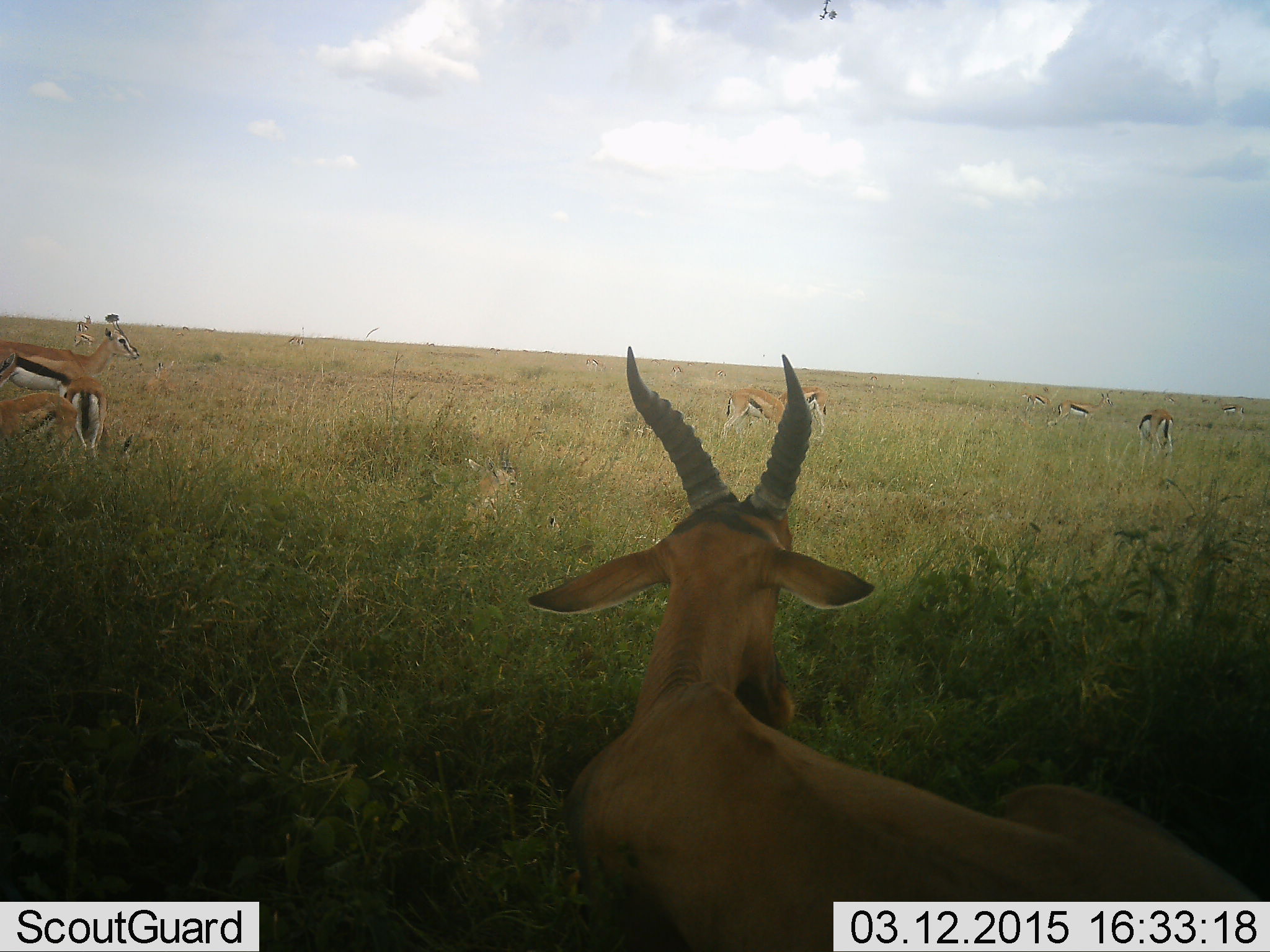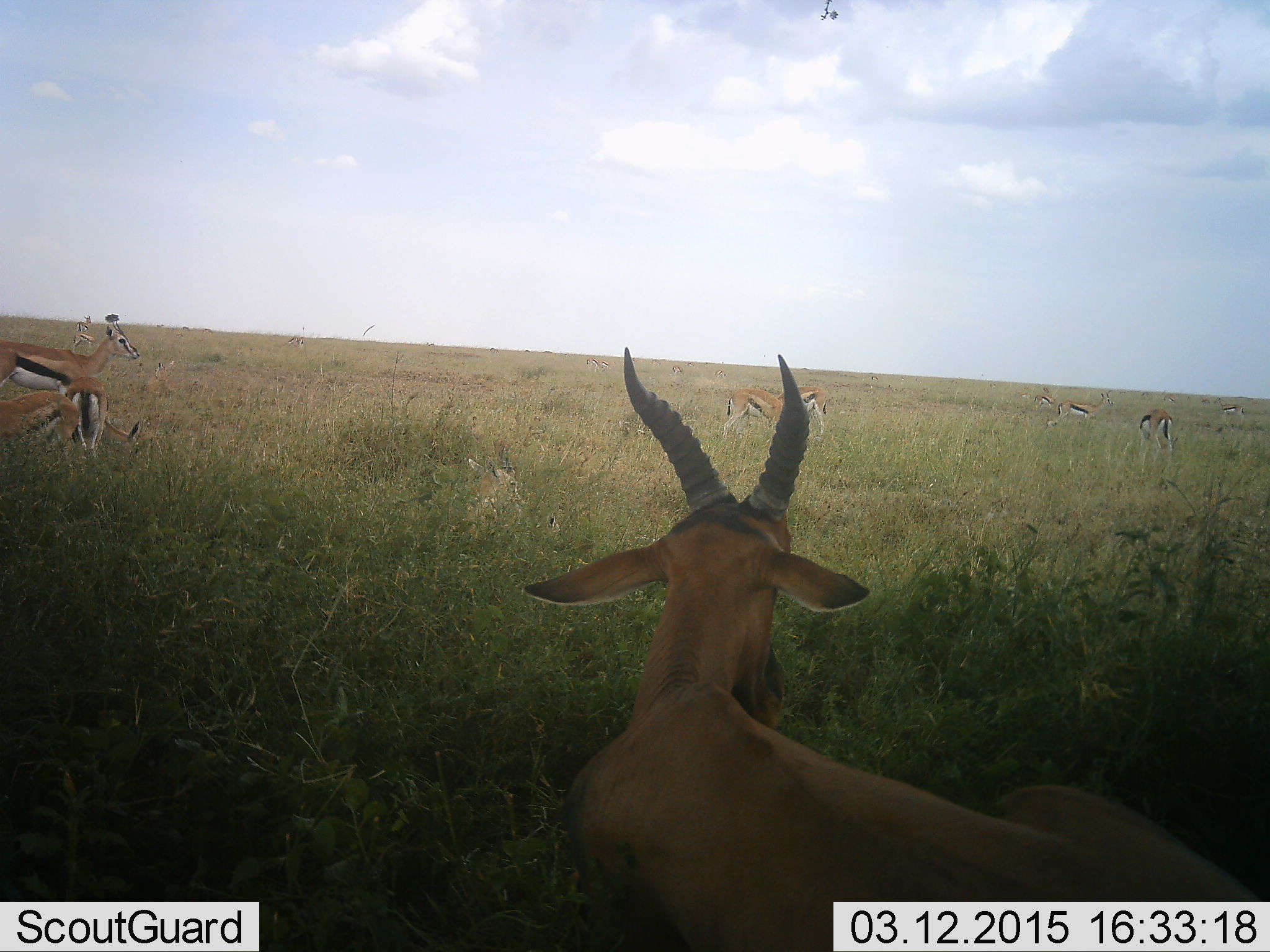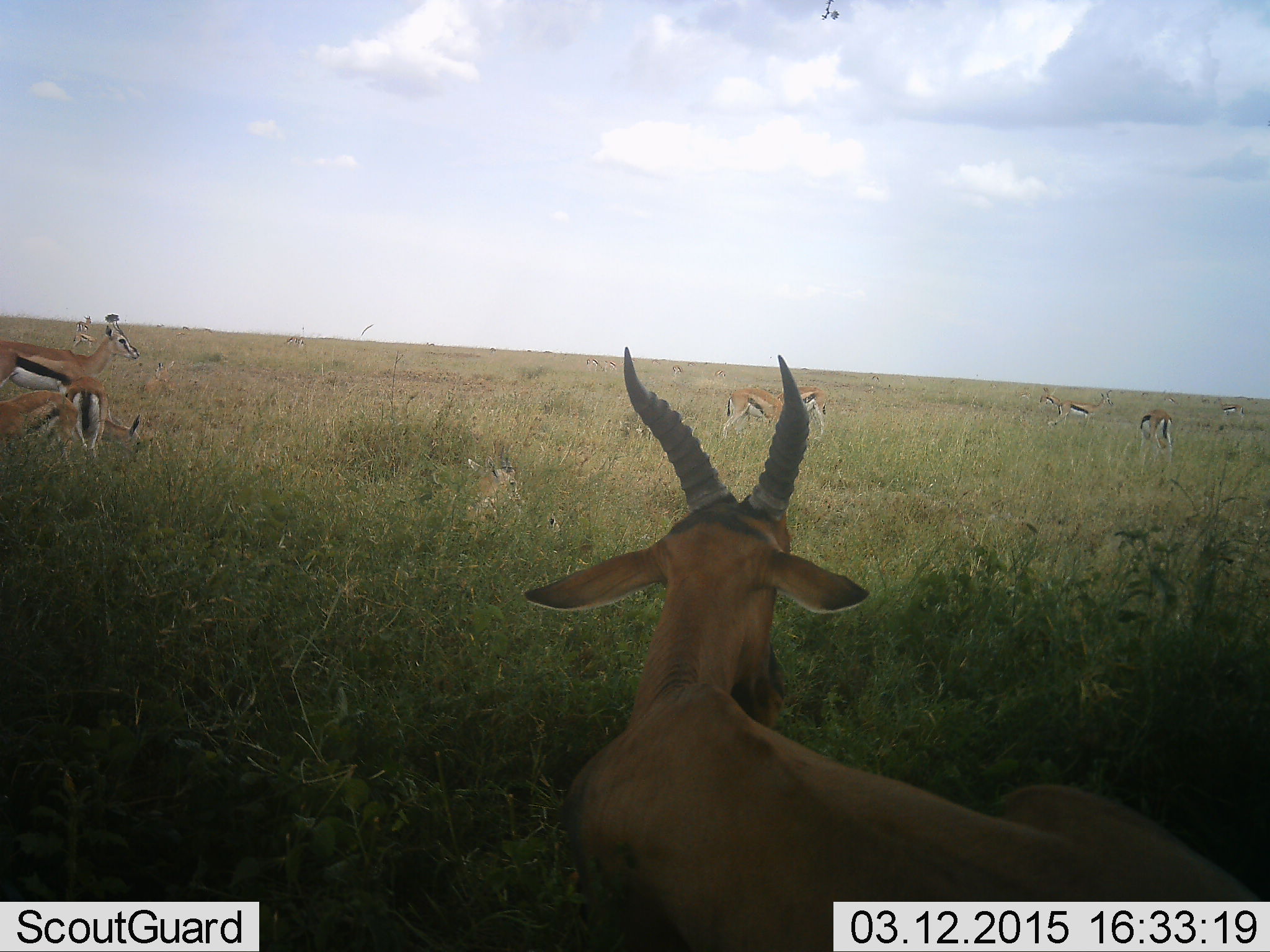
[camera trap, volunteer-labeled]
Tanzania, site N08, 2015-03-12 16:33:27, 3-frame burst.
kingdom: Animalia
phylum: Chordata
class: Mammalia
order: Artiodactyla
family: Bovidae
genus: Eudorcas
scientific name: Eudorcas thomsonii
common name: thomson's gazelle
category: gazellethomsons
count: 9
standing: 91%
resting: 48%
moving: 13%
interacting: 0%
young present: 0%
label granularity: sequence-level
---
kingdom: Animalia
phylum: Chordata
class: Mammalia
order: Artiodactyla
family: Bovidae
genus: Damaliscus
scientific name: Damaliscus lunatus jimela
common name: topi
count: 1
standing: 0%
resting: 100%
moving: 0%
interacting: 0%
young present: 0%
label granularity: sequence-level